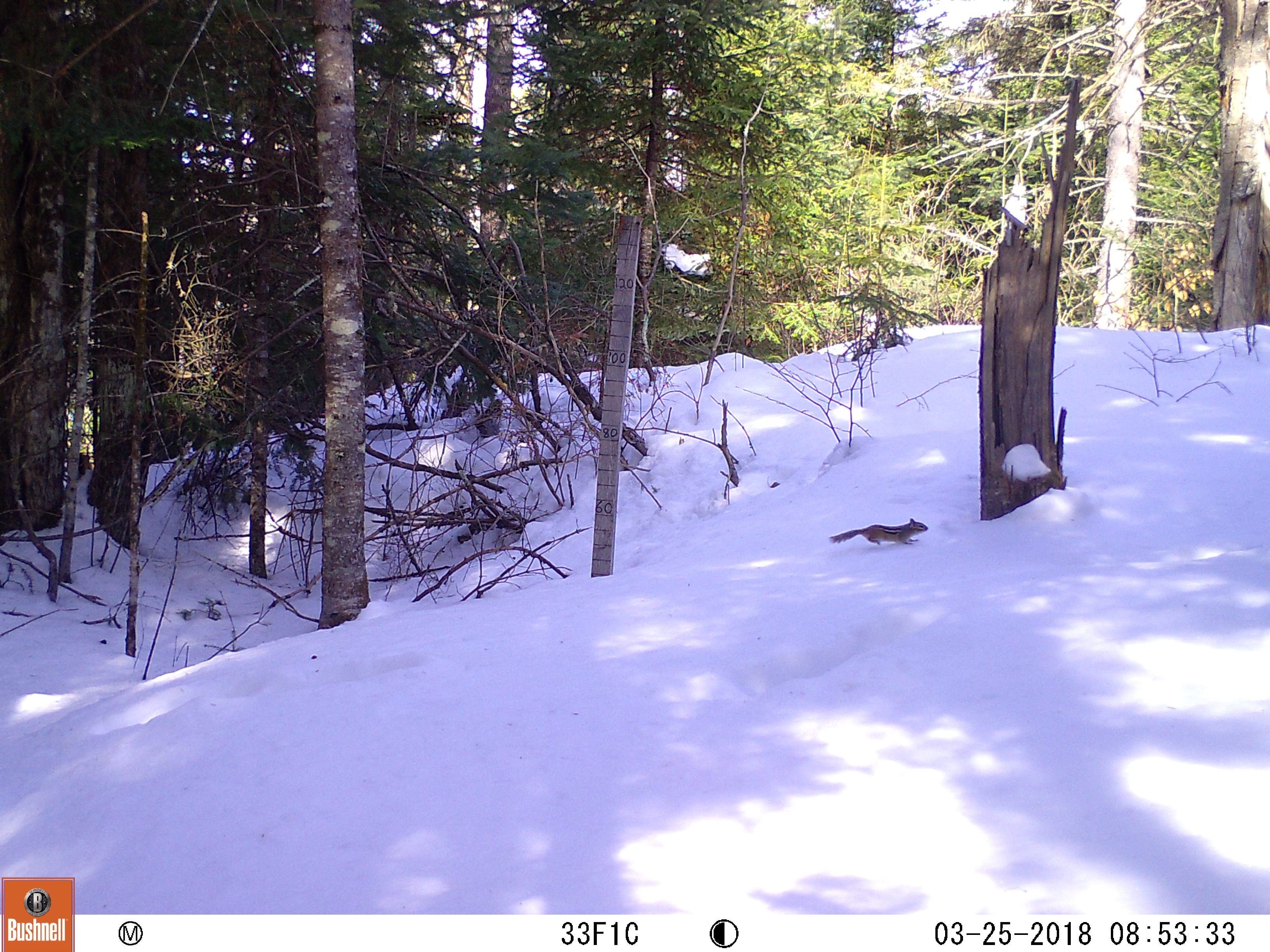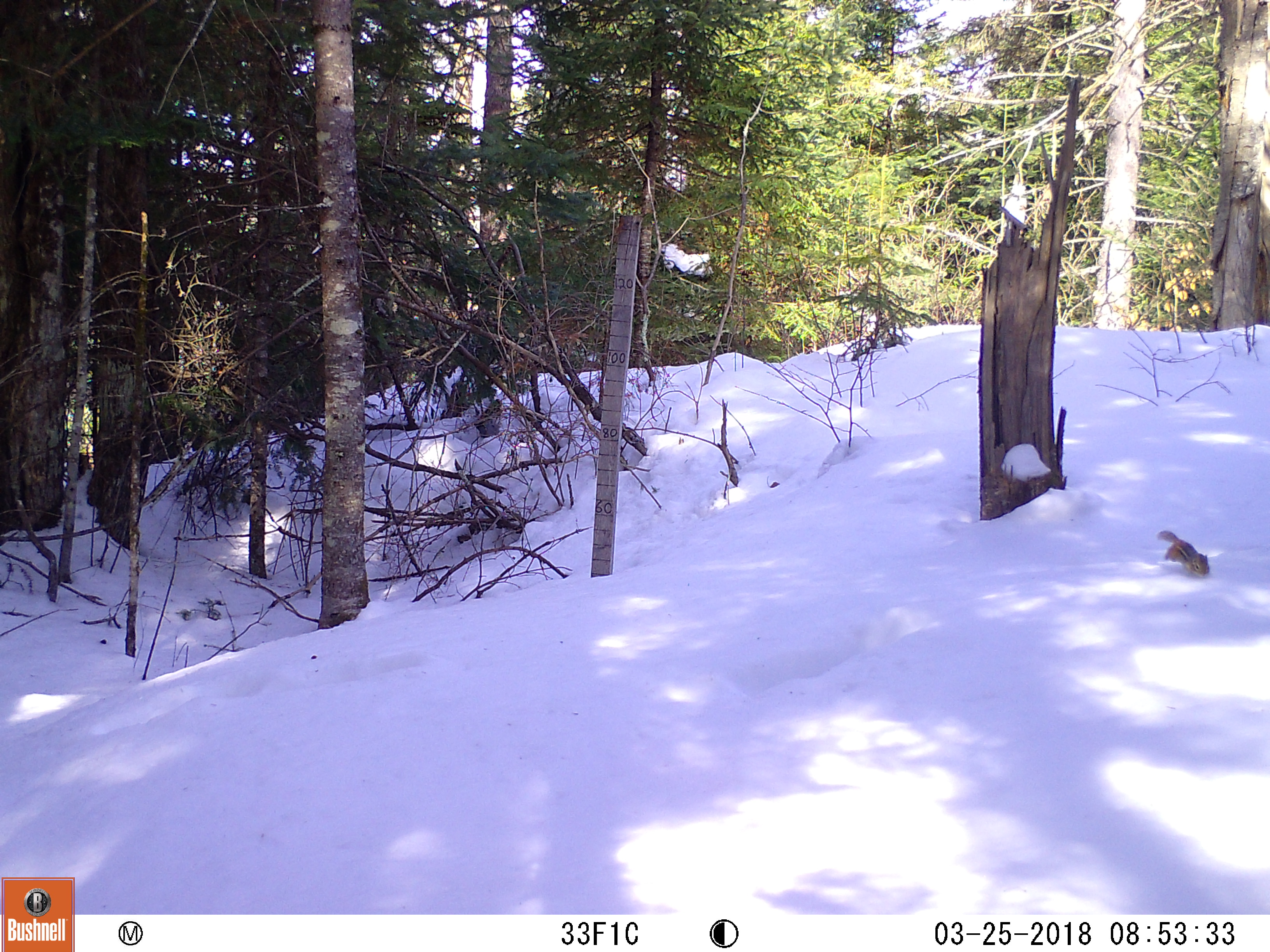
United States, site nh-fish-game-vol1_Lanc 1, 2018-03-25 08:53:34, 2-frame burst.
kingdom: Animalia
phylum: Chordata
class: Mammalia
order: Rodentia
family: Sciuridae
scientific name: Tamiini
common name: chipmunk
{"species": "chipmunk (Tamiini)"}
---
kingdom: Animalia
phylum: Chordata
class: Mammalia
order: Rodentia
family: Sciuridae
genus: Tamiasciurus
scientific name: Tamiasciurus hudsonicus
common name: red squirrel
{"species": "red squirrel (Tamiasciurus hudsonicus)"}